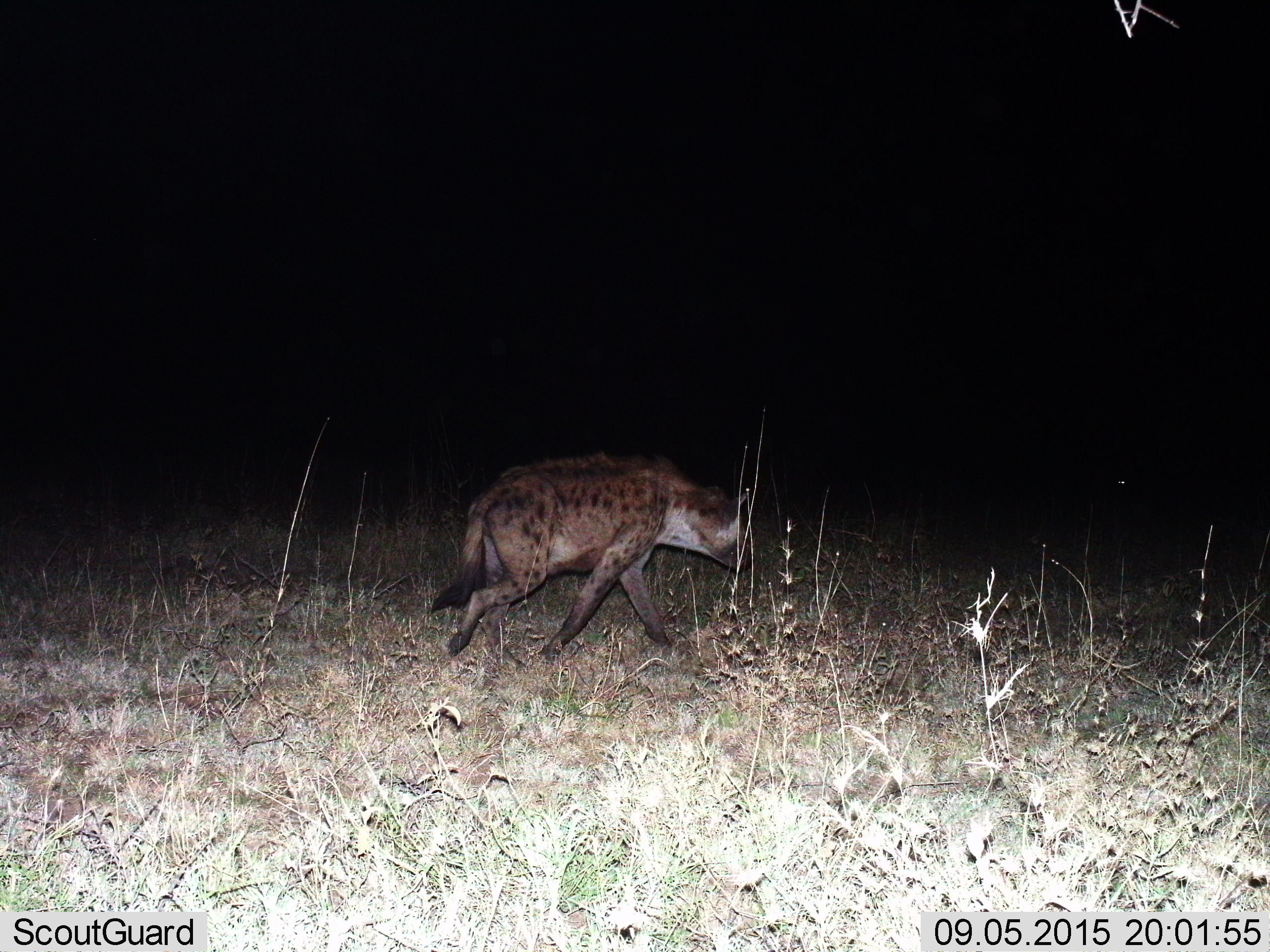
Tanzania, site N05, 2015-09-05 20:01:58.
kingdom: Animalia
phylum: Chordata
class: Mammalia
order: Carnivora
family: Hyaenidae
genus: Crocuta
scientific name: Crocuta crocuta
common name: spotted hyena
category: hyenaspotted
Hyenaspotted (spotted hyena) (Crocuta crocuta), count 1. Behavior (volunteer vote fractions): standing 11%, resting 0%, moving 89%, interacting 0%. Young present (vote fraction): 0%. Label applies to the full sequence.